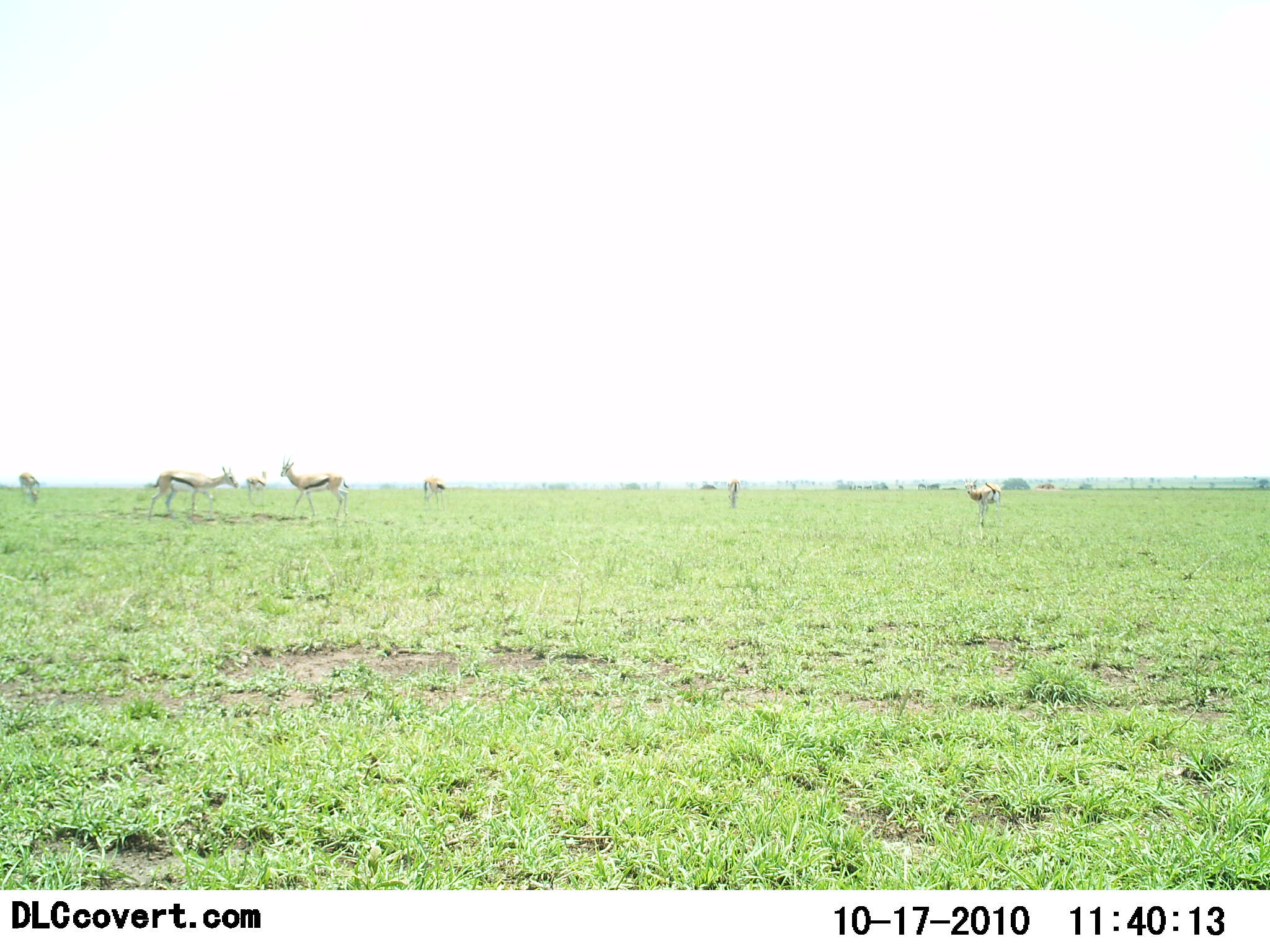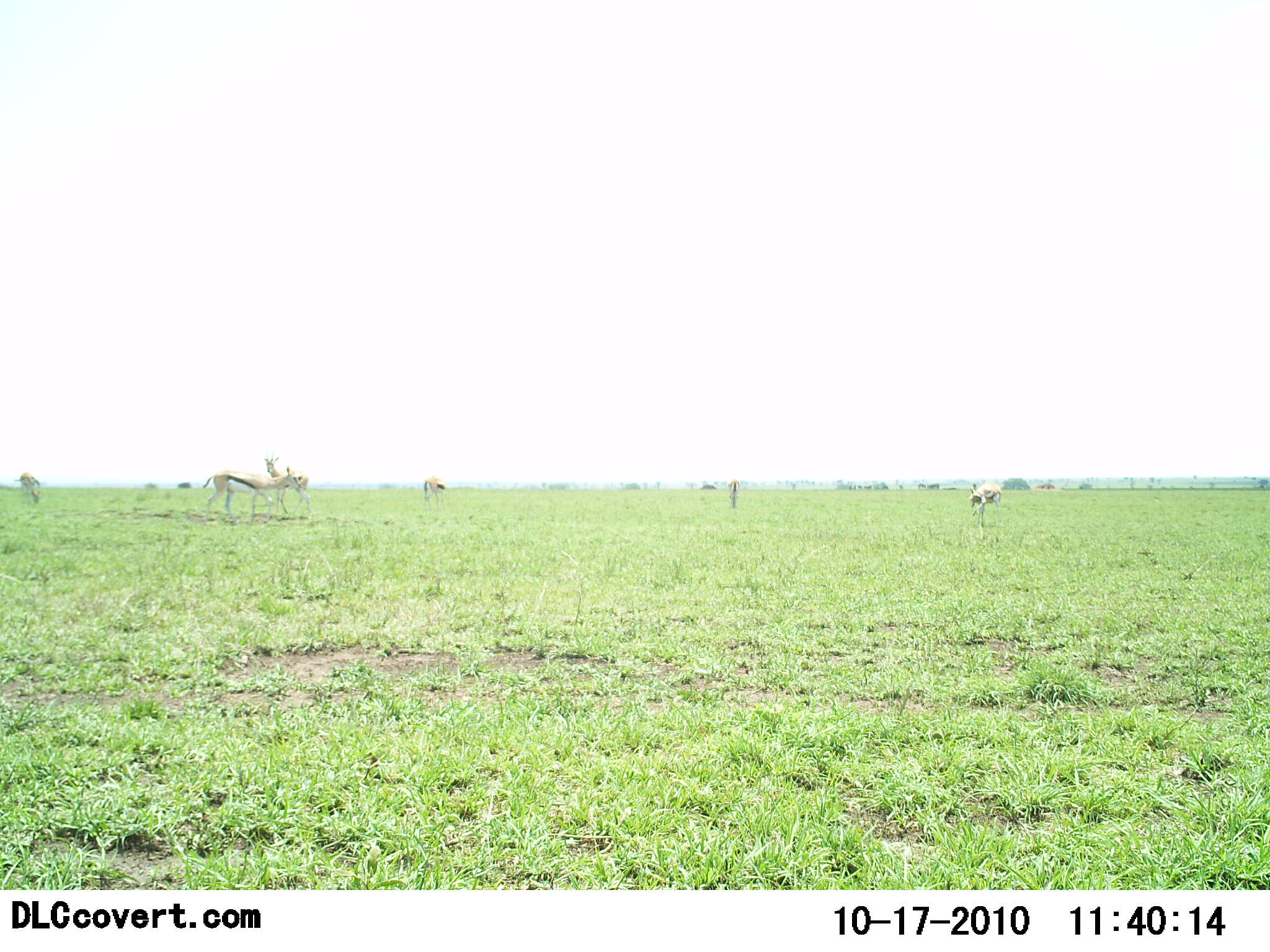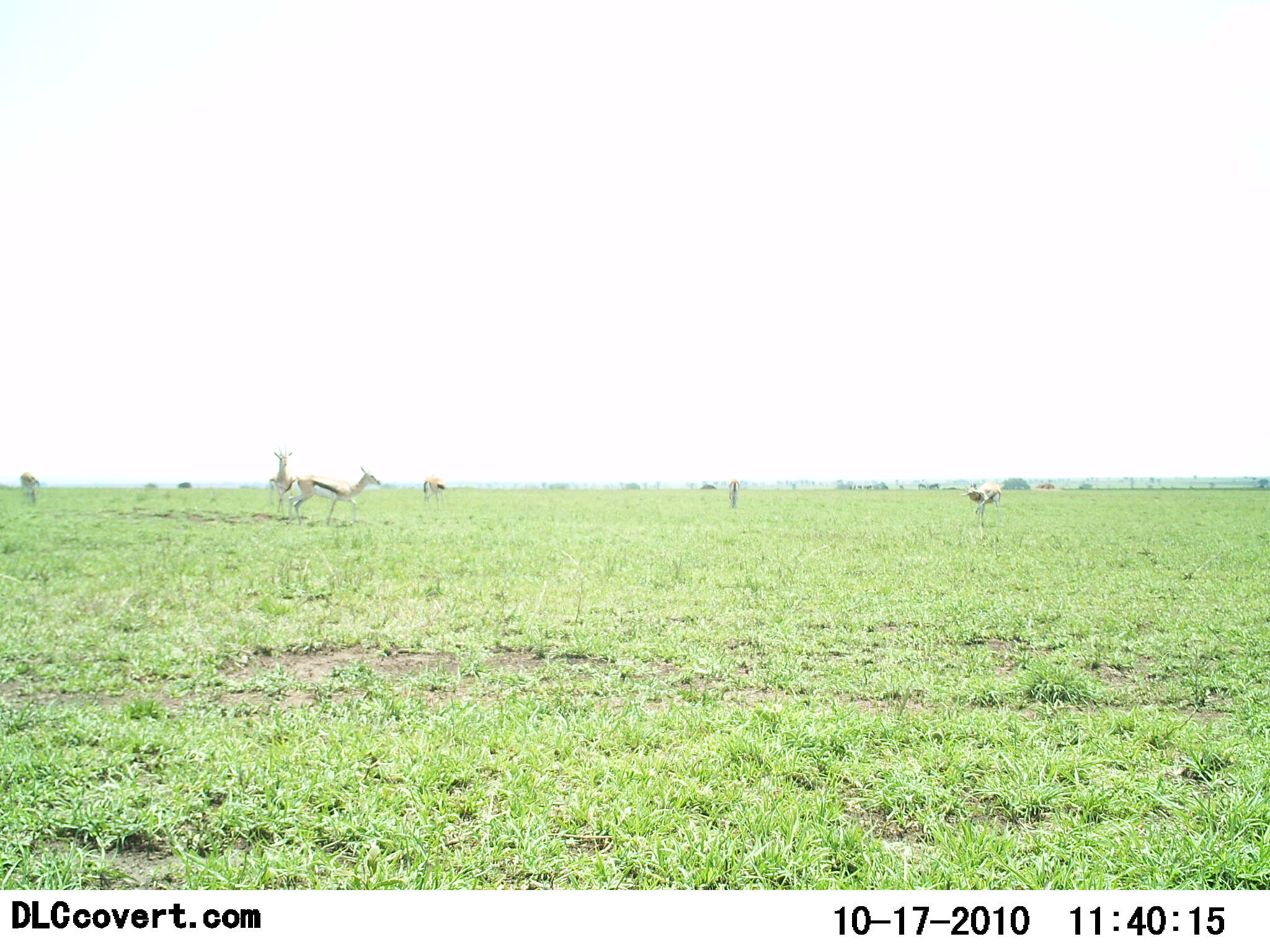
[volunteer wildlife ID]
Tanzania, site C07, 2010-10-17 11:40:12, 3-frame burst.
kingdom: Animalia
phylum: Chordata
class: Mammalia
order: Artiodactyla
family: Bovidae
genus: Eudorcas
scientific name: Eudorcas thomsonii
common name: thomson's gazelle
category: gazellethomsons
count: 5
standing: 50%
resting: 0%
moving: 80%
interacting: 0%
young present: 0%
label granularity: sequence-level